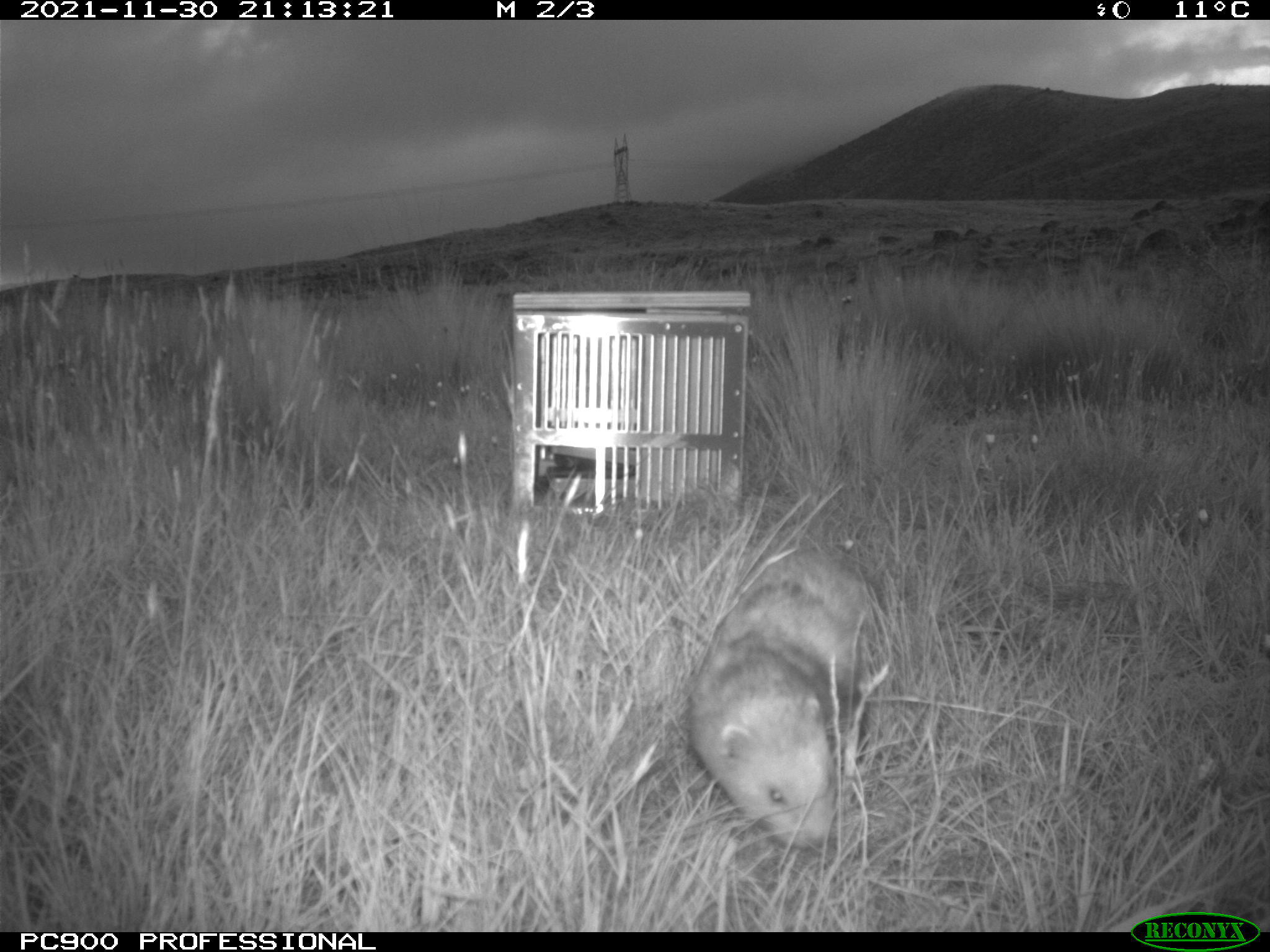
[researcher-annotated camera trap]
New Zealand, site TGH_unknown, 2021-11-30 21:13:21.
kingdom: Animalia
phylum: Chordata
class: Mammalia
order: Carnivora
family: Mustelidae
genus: Mustela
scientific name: Mustela furo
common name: ferret